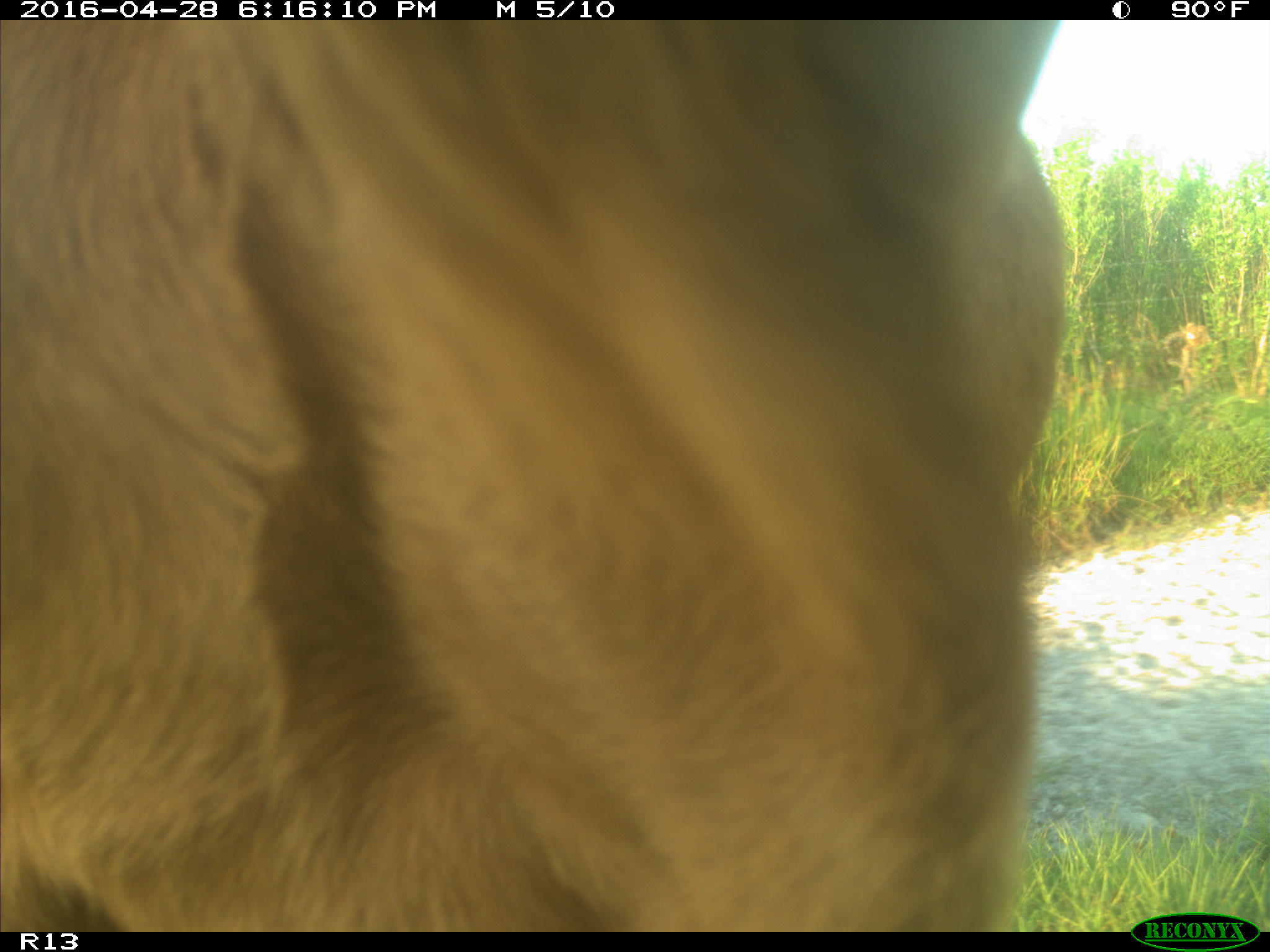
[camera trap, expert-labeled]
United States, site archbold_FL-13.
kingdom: Animalia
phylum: Chordata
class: Mammalia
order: Artiodactyla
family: Bovidae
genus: Bos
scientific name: Bos taurus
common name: domestic cow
Bos taurus (domestic cow).